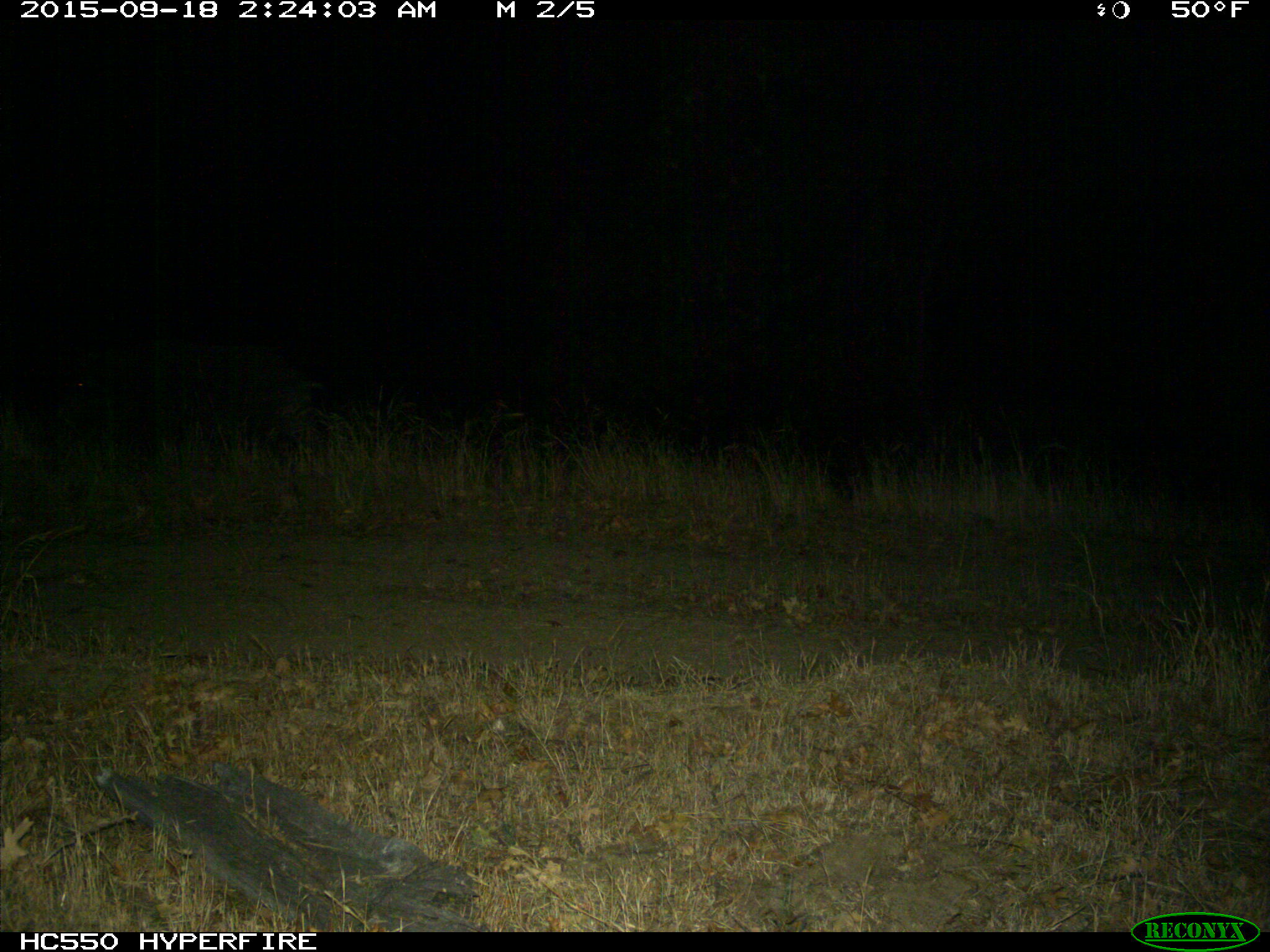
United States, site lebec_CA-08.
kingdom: Animalia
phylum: Chordata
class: Mammalia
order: Artiodactyla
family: Suidae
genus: Sus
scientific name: Sus scrofa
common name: wild boar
Sus scrofa (wild boar).